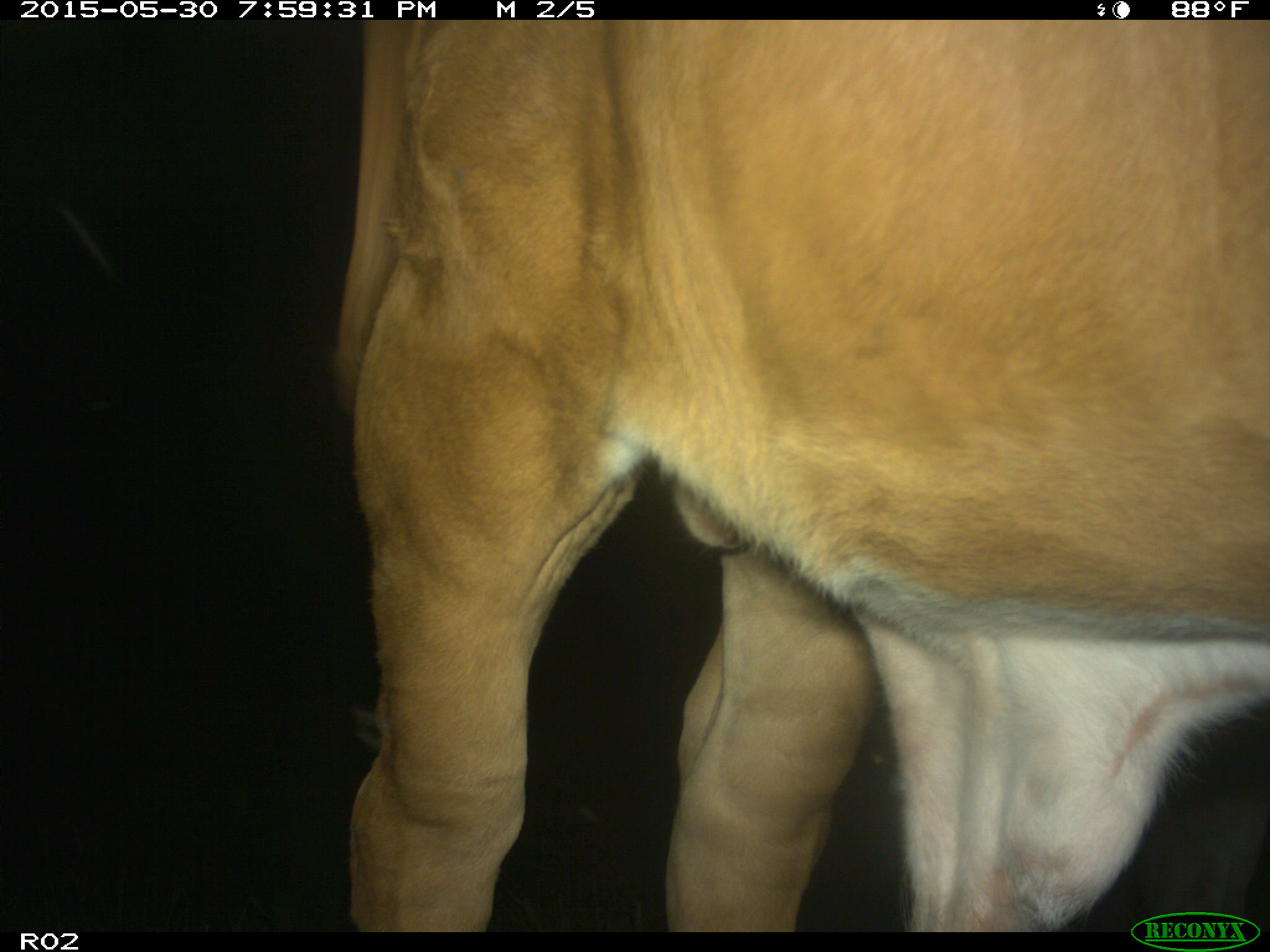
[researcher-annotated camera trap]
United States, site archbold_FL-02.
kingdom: Animalia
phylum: Chordata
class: Mammalia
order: Artiodactyla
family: Bovidae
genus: Bos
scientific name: Bos taurus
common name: domestic cow